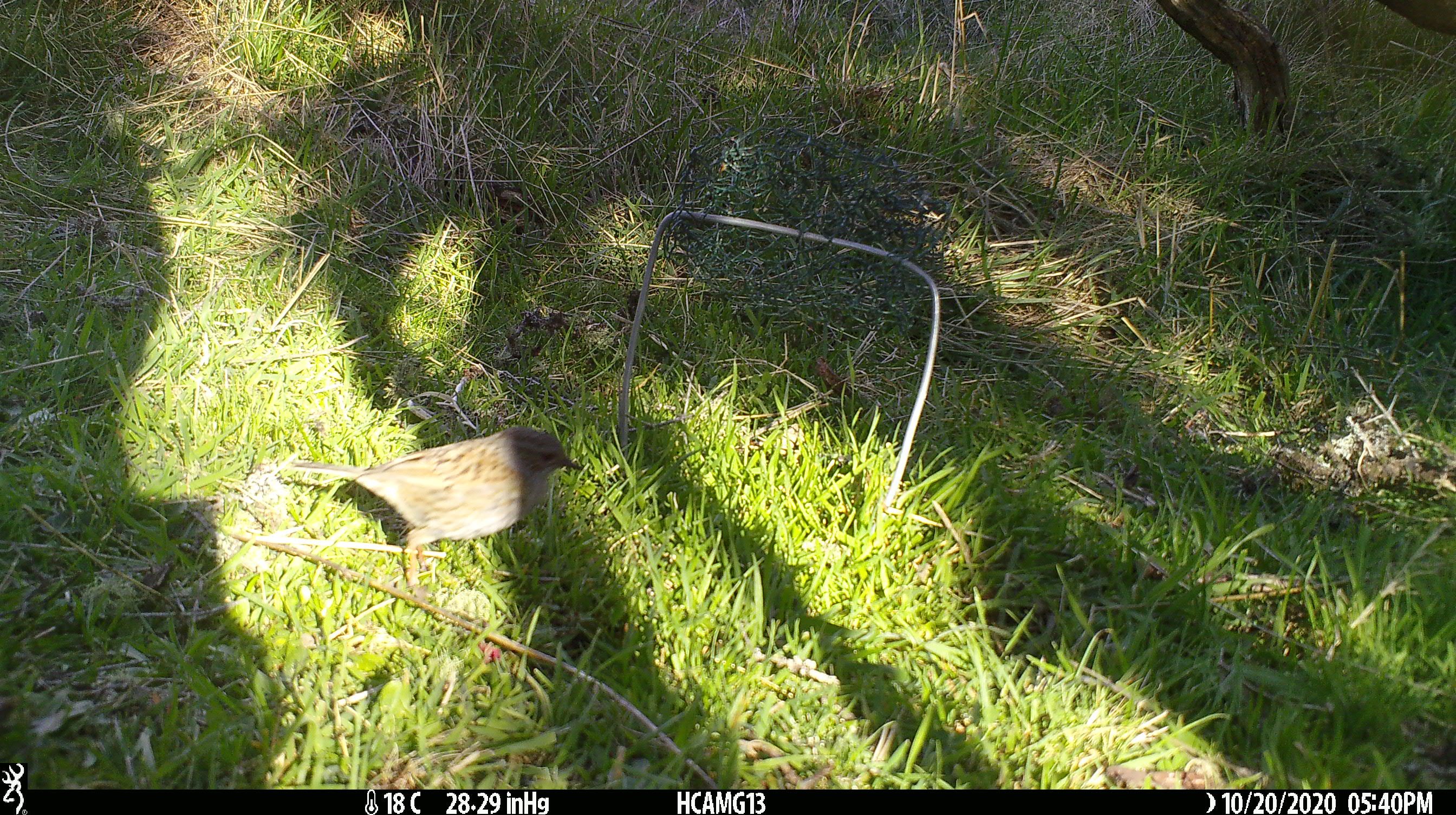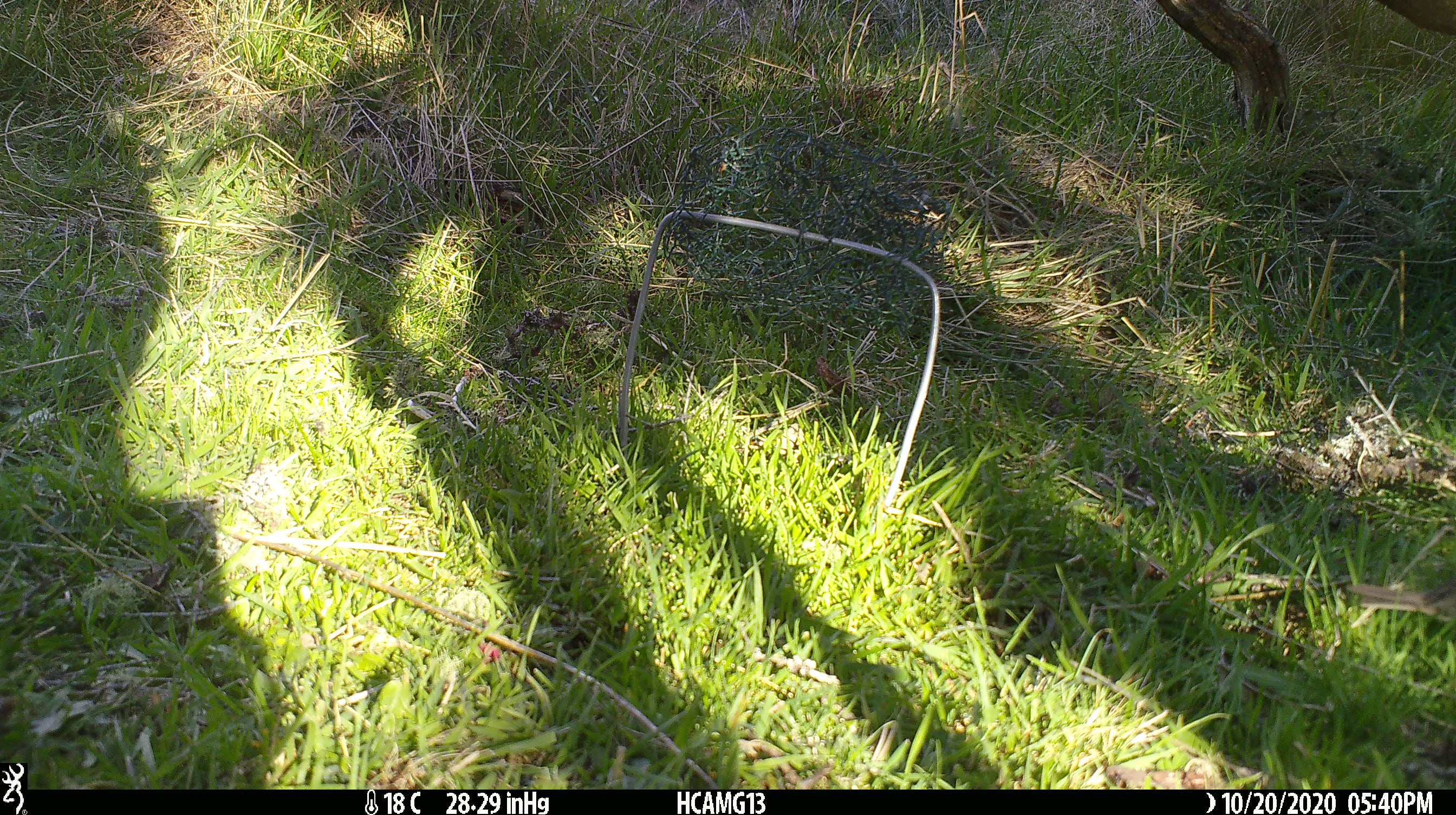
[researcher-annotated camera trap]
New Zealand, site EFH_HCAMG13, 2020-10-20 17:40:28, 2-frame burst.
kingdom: Animalia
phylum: Chordata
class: Aves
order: Passeriformes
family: Prunellidae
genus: Prunella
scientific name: Prunella modularis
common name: dunnock